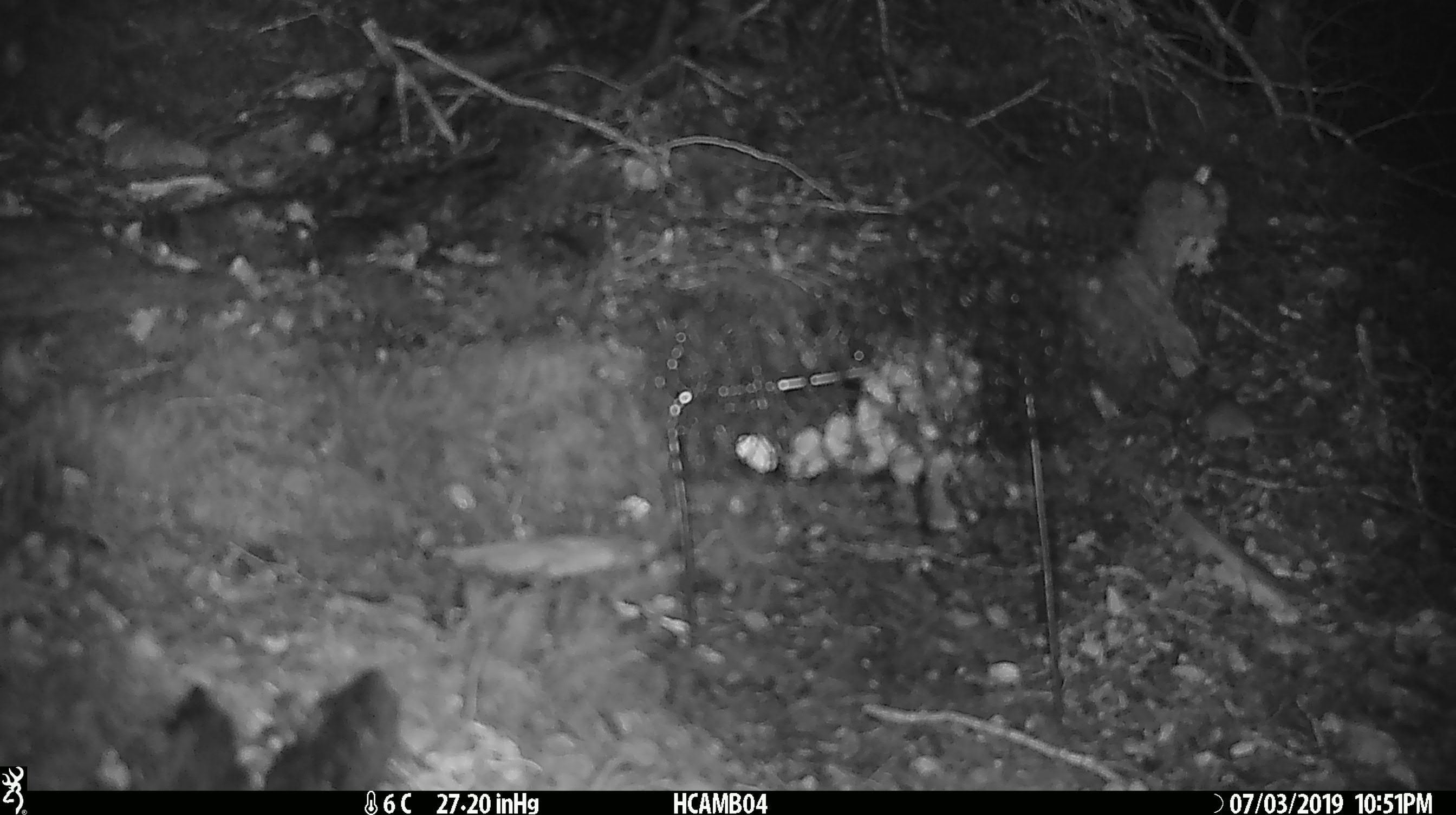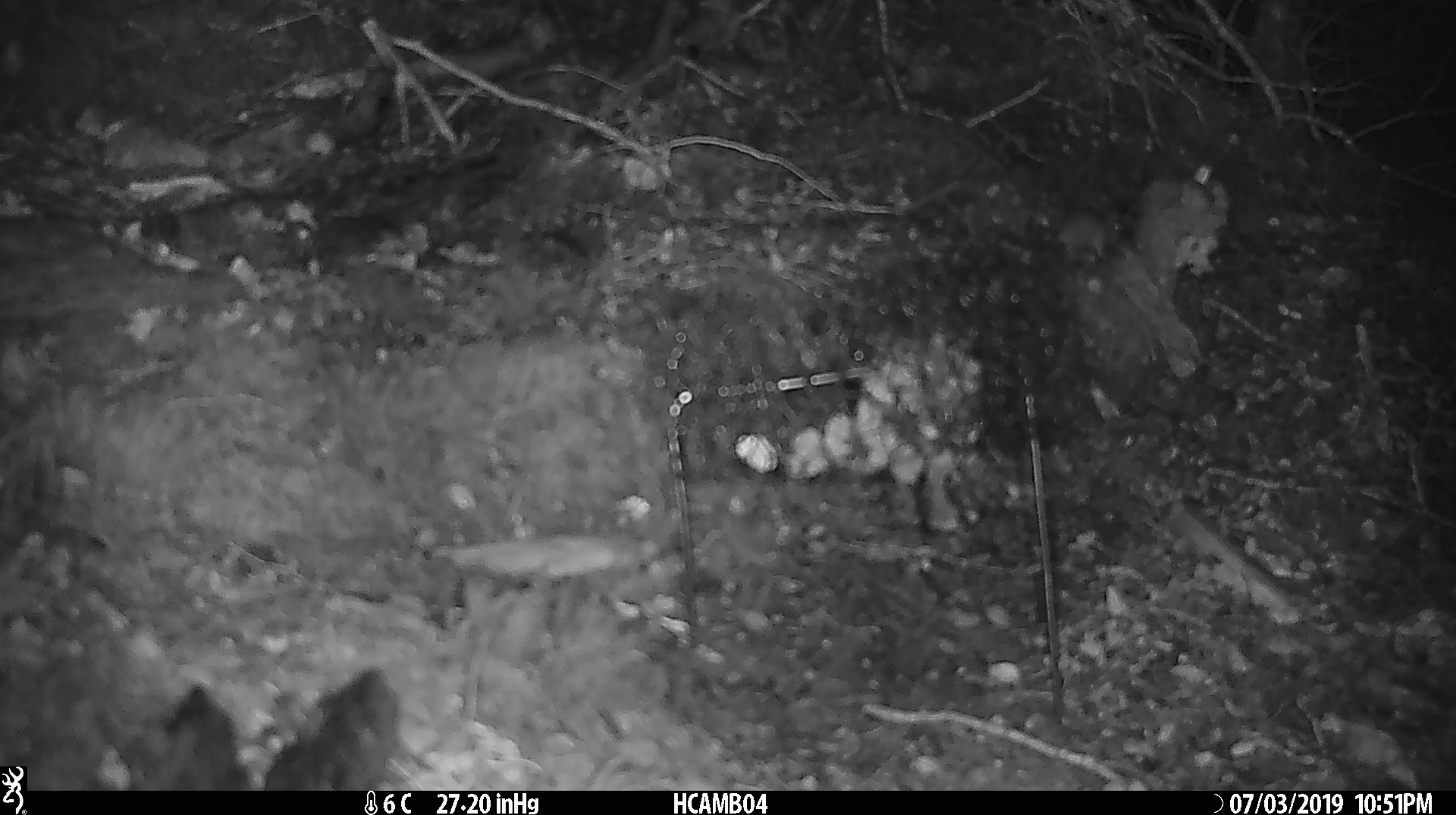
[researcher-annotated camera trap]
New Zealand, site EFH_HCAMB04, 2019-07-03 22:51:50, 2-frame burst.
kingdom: Animalia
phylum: Chordata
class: Mammalia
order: Rodentia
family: Muridae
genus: Mus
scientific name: Mus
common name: mouse